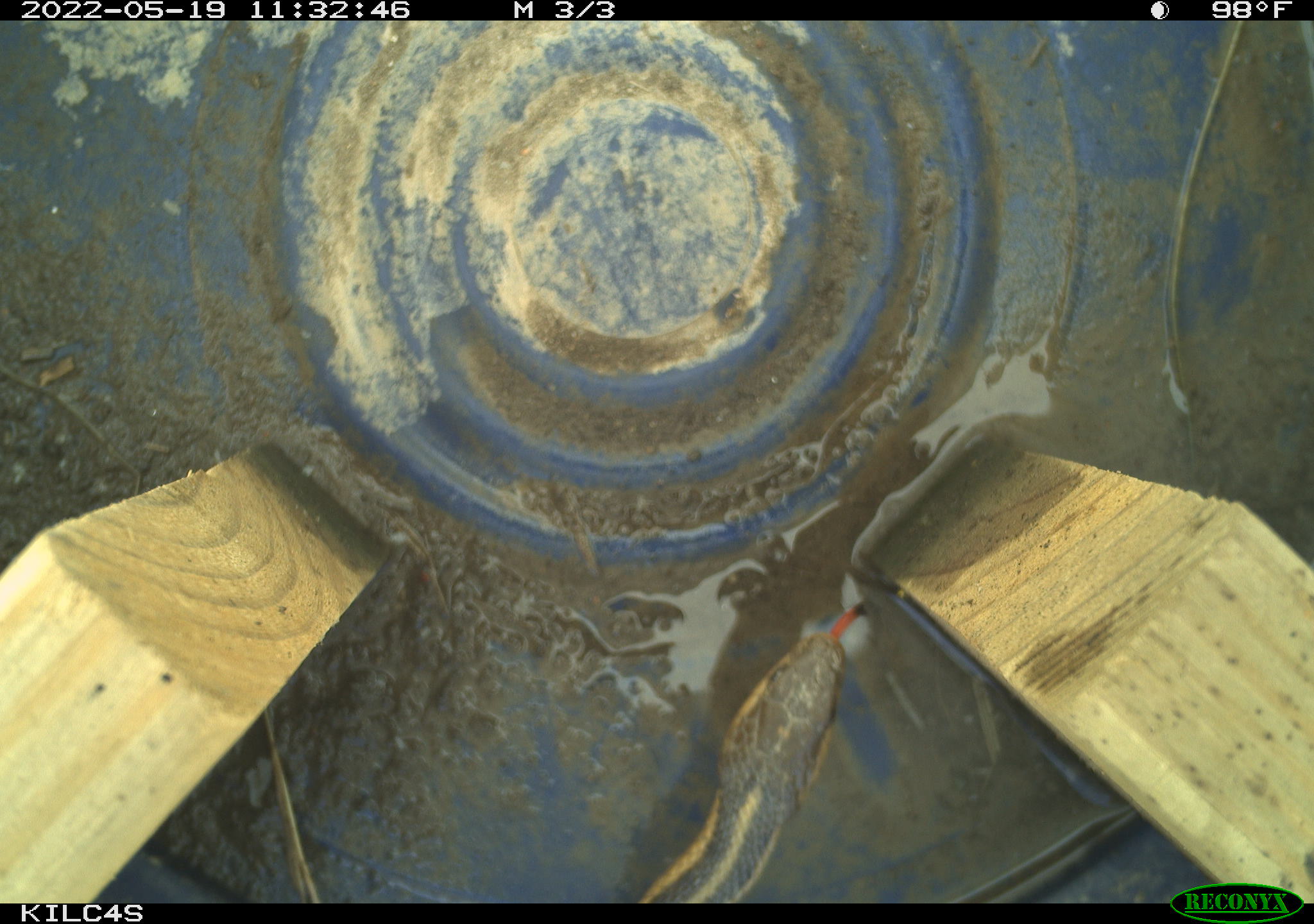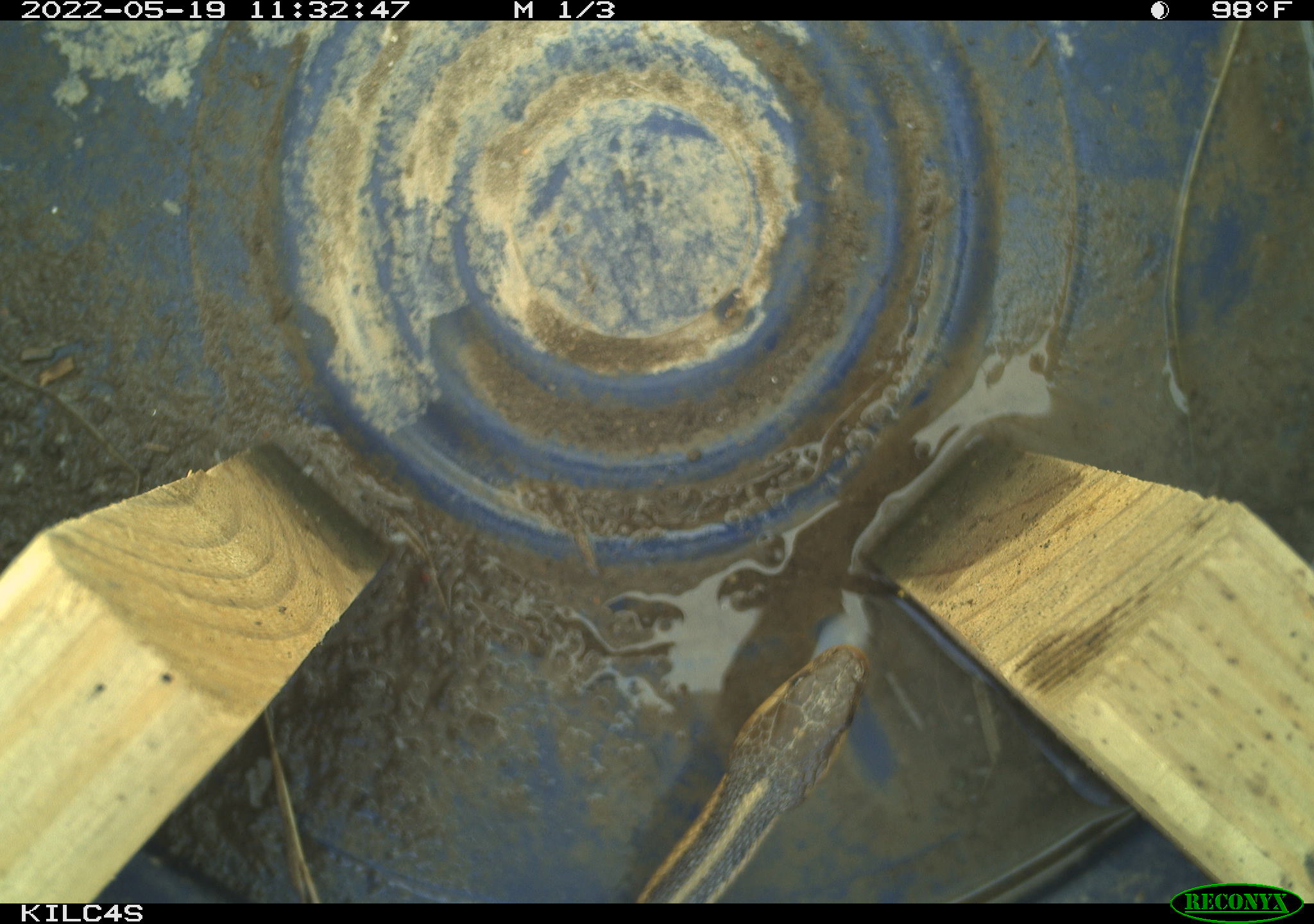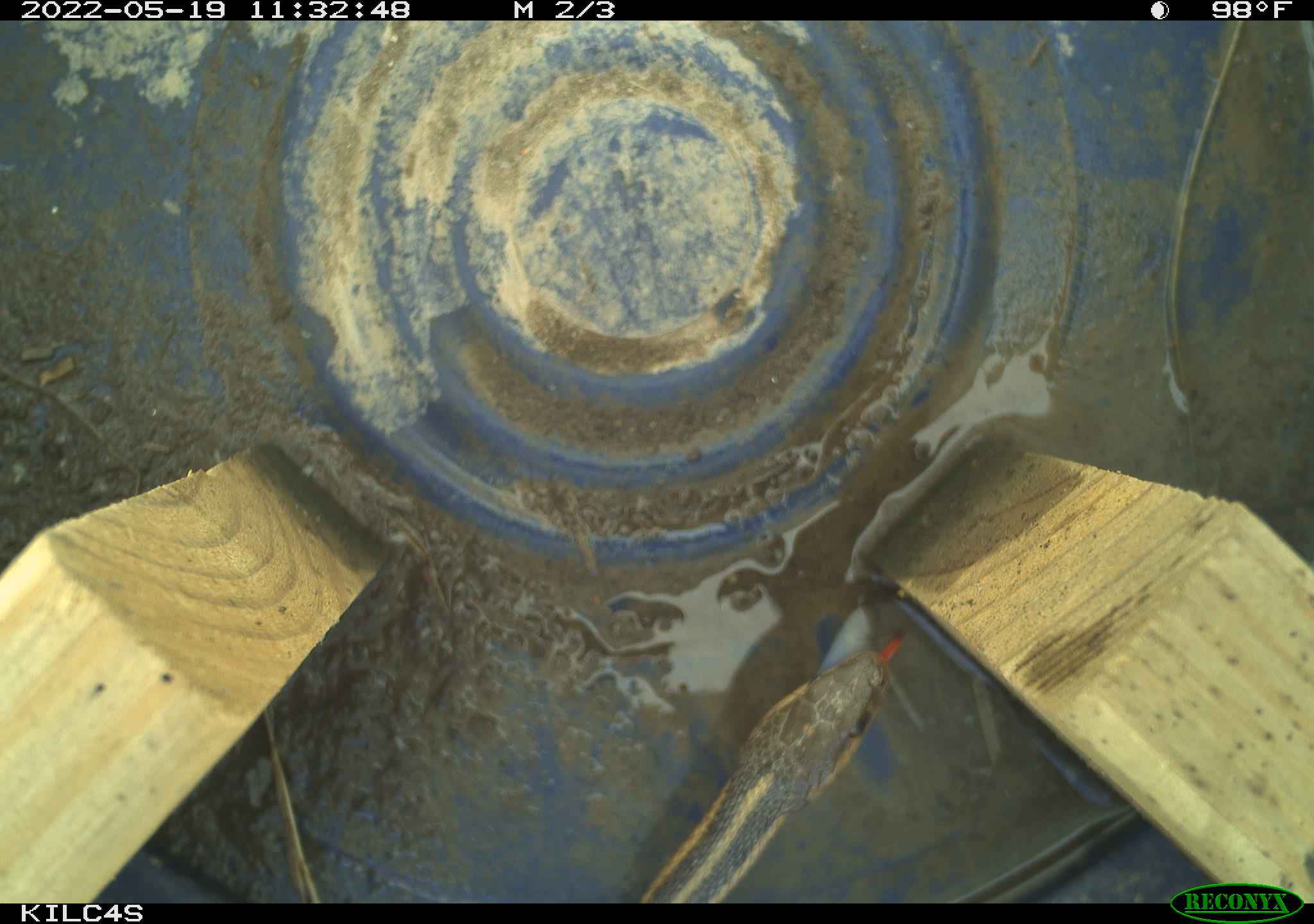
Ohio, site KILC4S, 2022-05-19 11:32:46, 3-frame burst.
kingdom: Animalia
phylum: Chordata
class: Reptilia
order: Squamata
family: Colubridae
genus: Thamnophis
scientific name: Thamnophis sirtalis sirtalis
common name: eastern gartersnake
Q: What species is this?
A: Eastern gartersnake (Thamnophis sirtalis sirtalis).